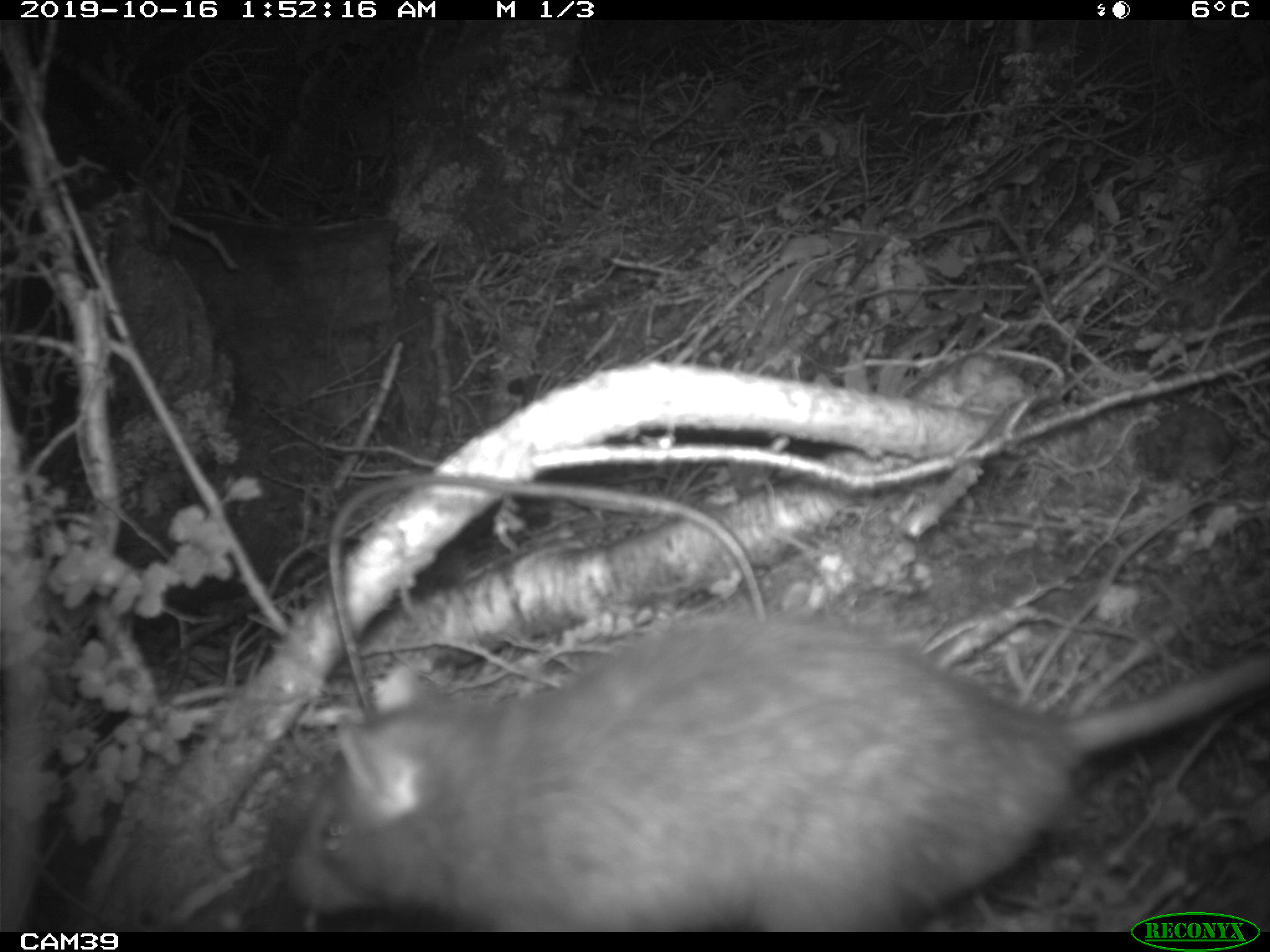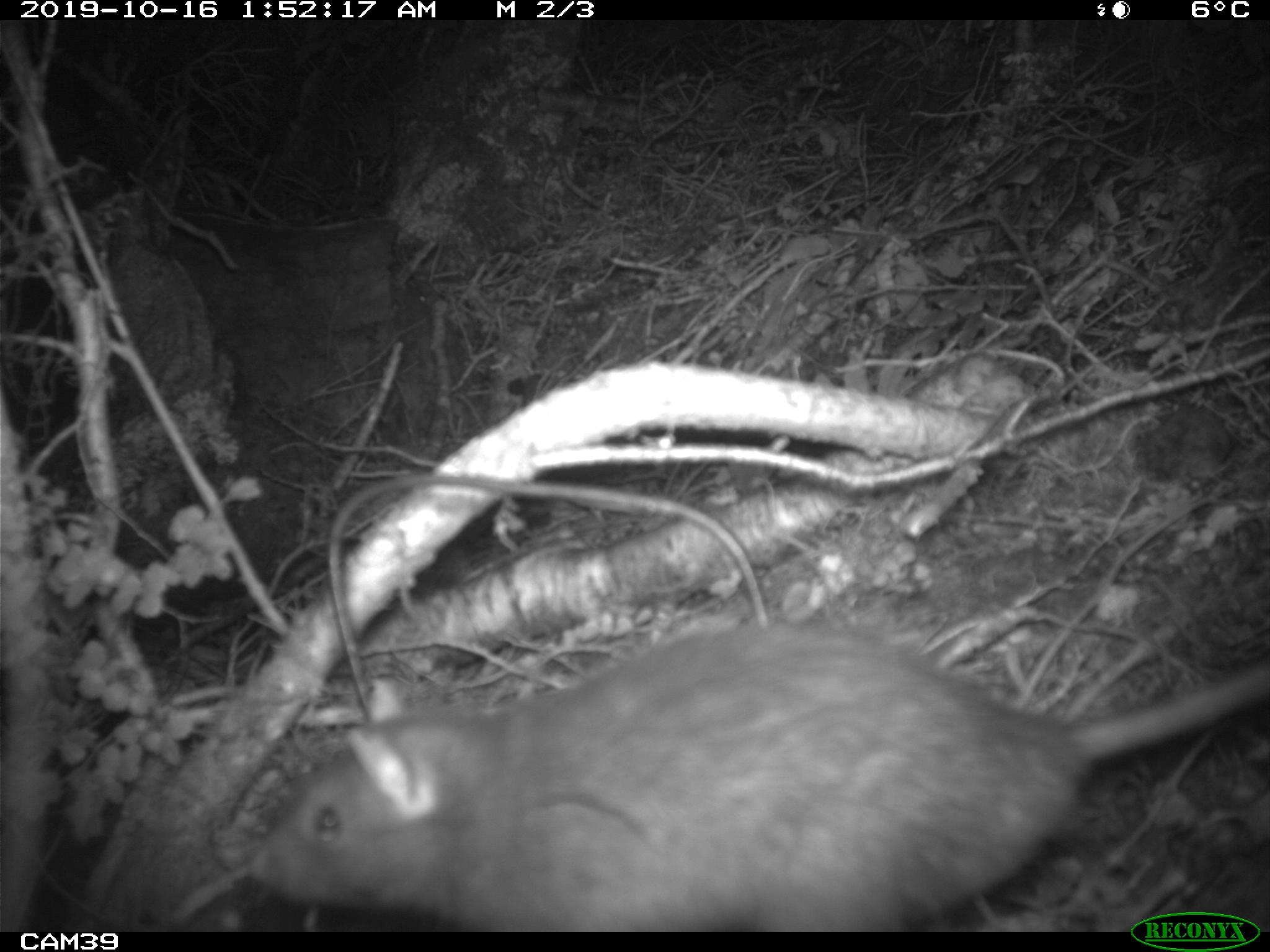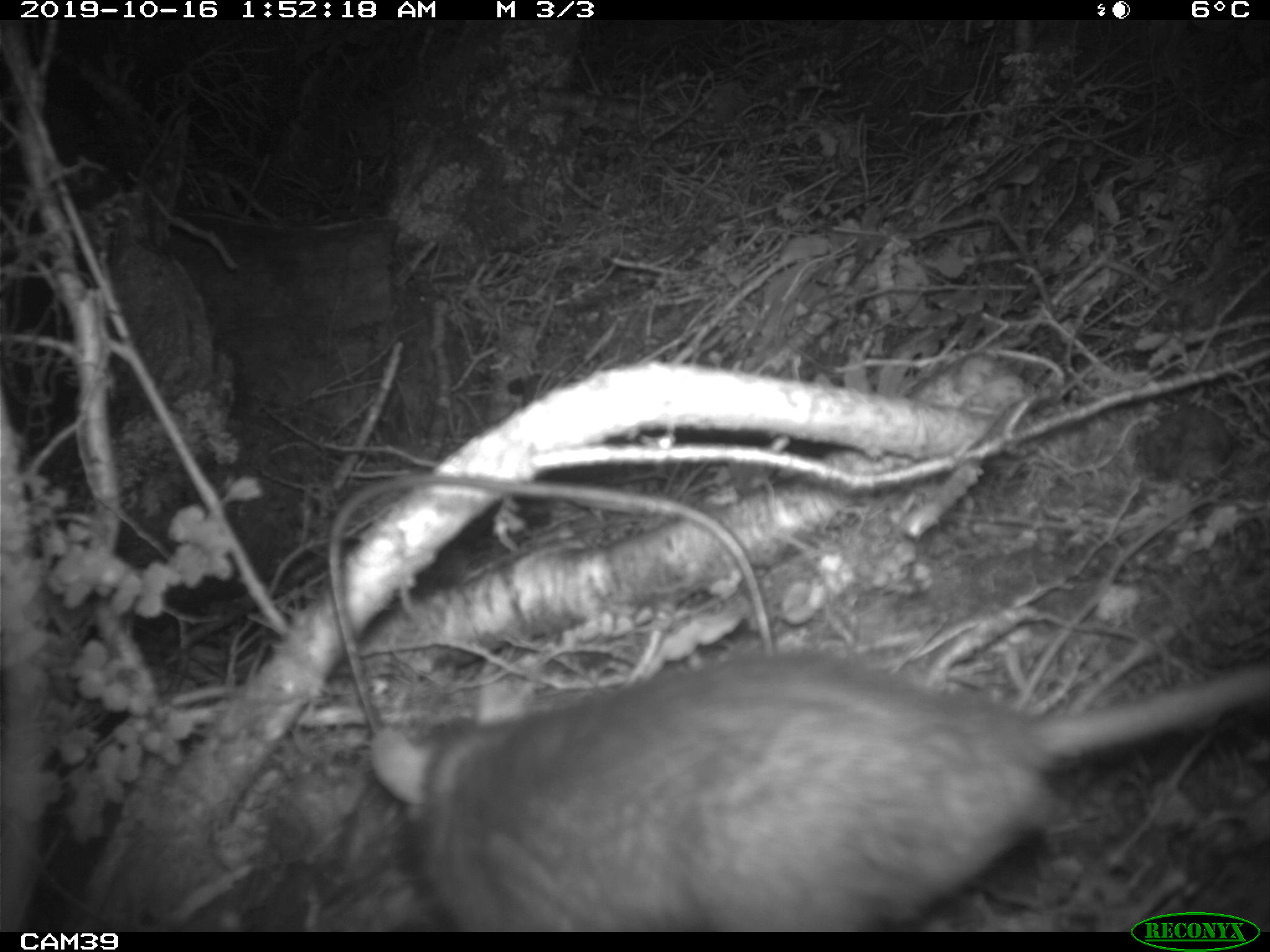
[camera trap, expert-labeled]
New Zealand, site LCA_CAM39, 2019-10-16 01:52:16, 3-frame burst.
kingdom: Animalia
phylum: Chordata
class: Mammalia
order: Rodentia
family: Muridae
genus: Rattus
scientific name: Rattus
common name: rat